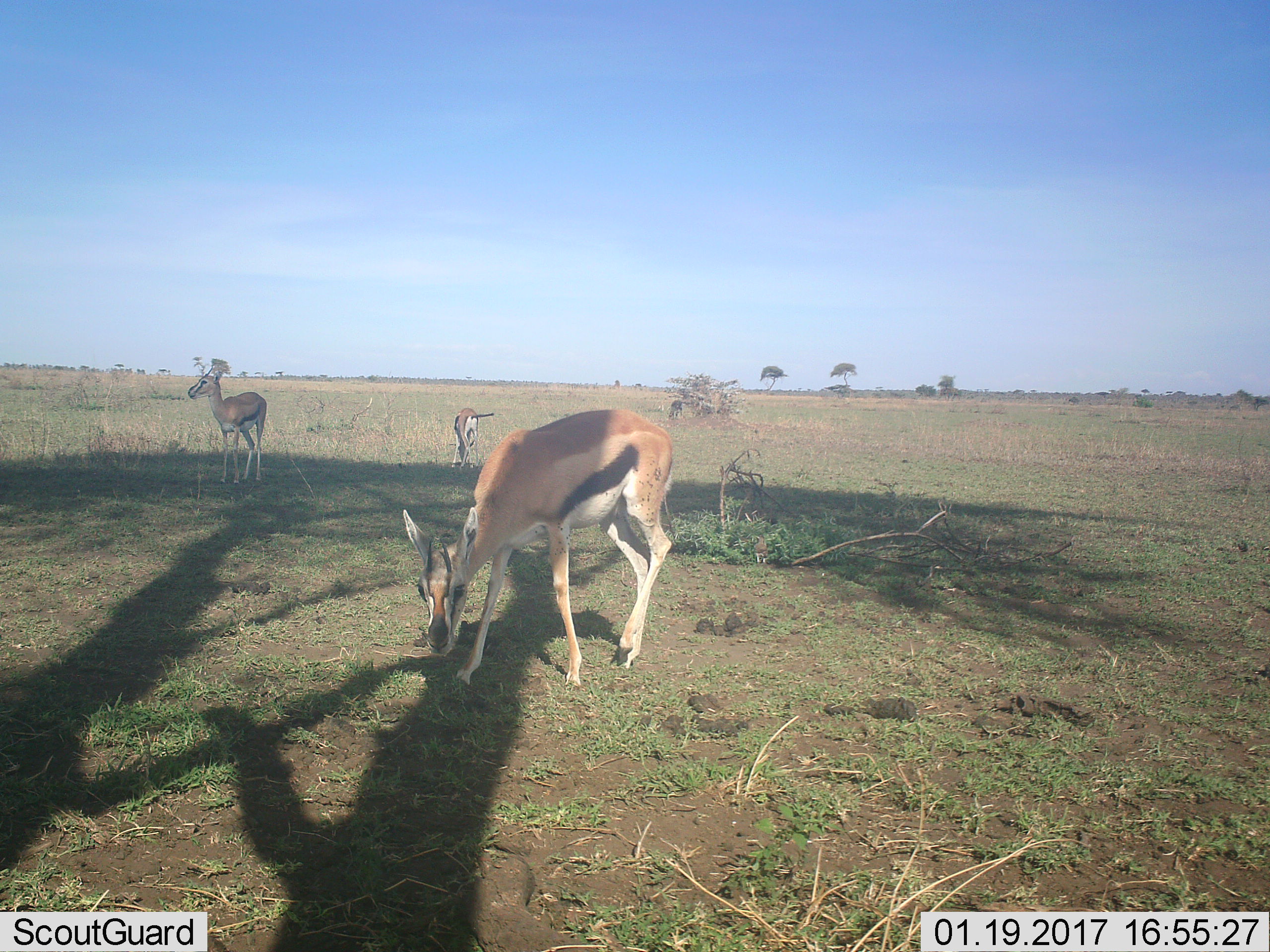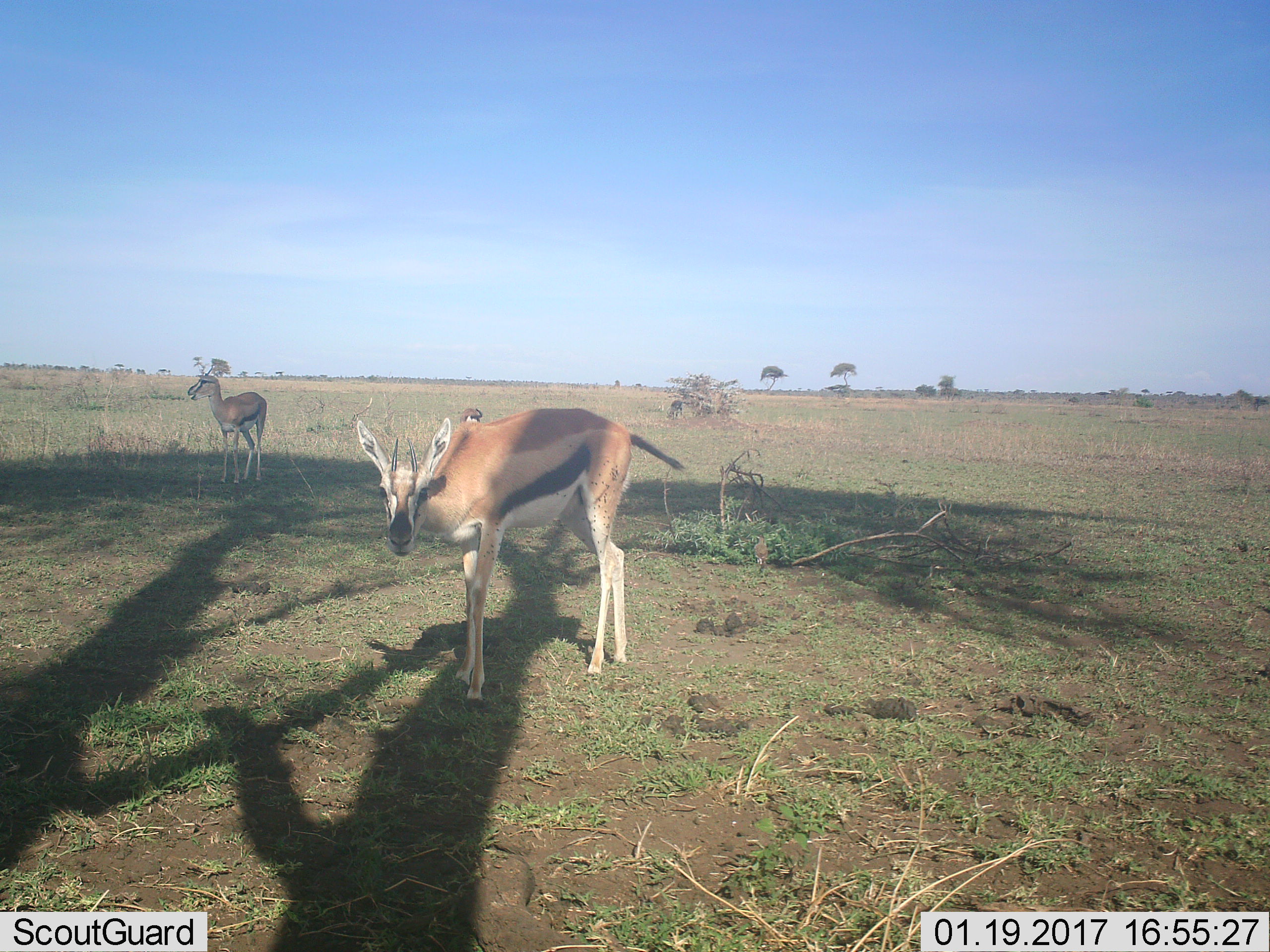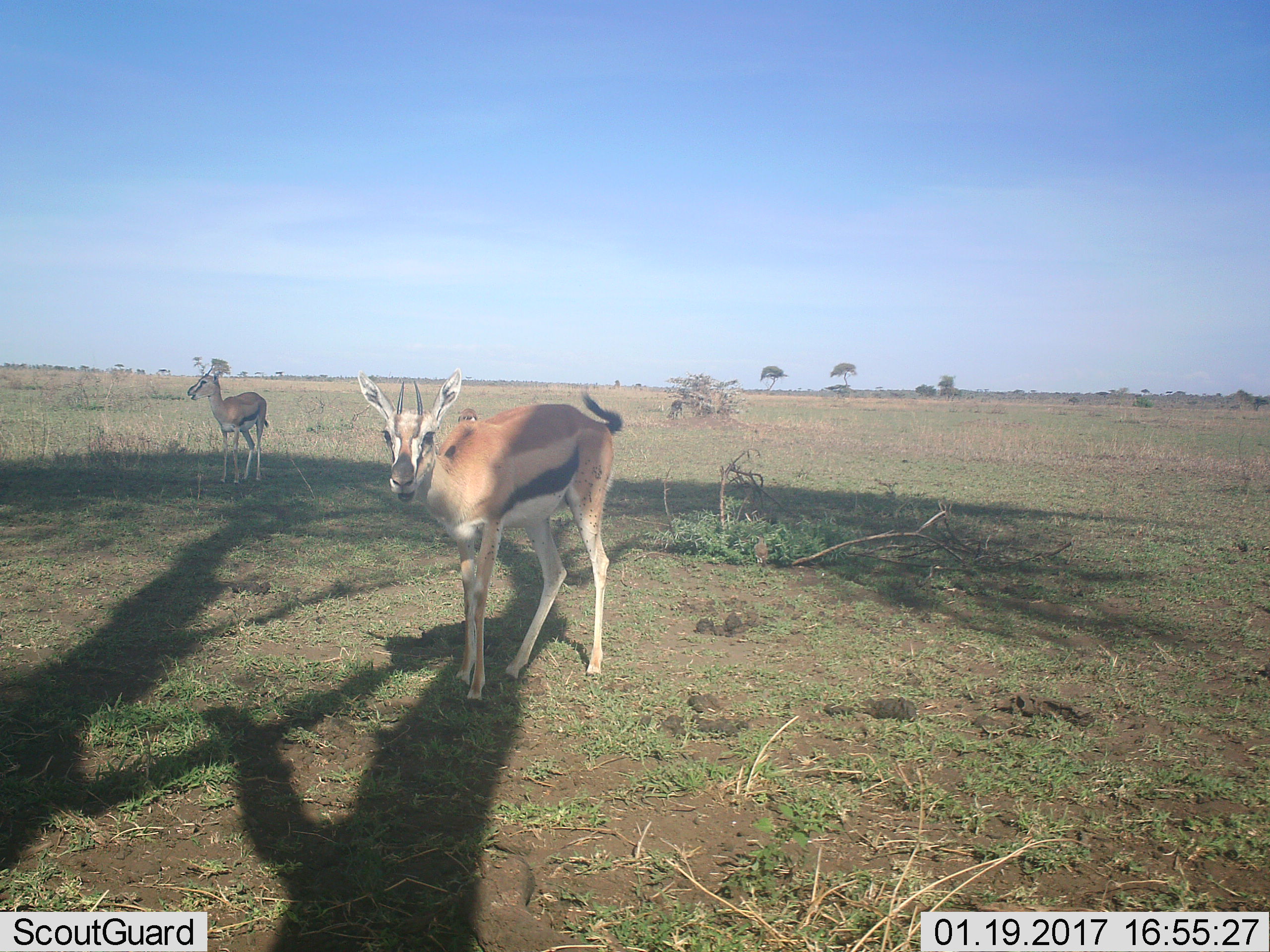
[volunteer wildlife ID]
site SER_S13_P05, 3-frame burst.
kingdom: Animalia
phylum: Chordata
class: Mammalia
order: Artiodactyla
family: Bovidae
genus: Eudorcas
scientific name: Eudorcas thomsonii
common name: thomson's gazelle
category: gazellethomsons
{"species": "gazellethomsons (thomson's gazelle) (Eudorcas thomsonii)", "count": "3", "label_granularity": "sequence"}